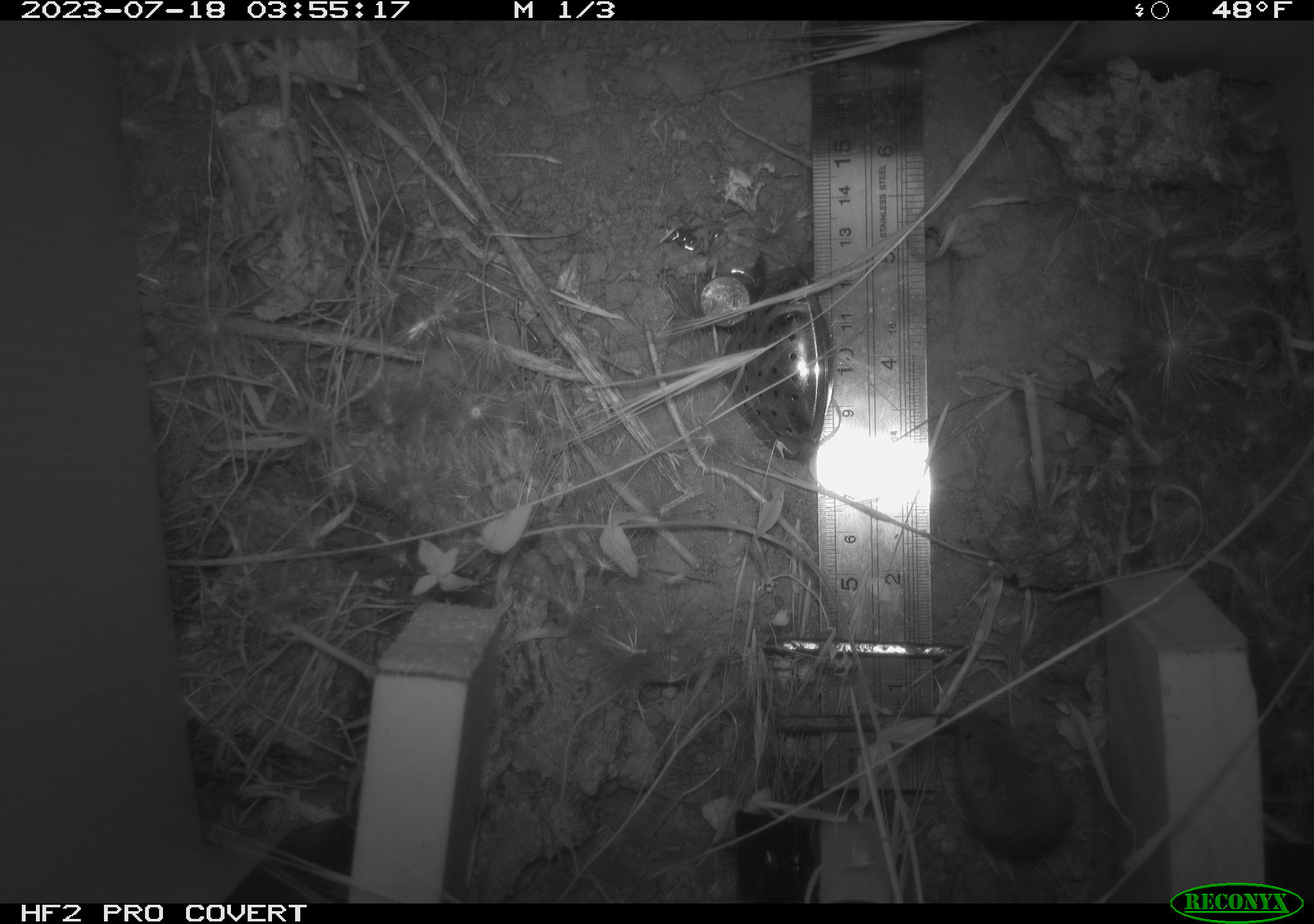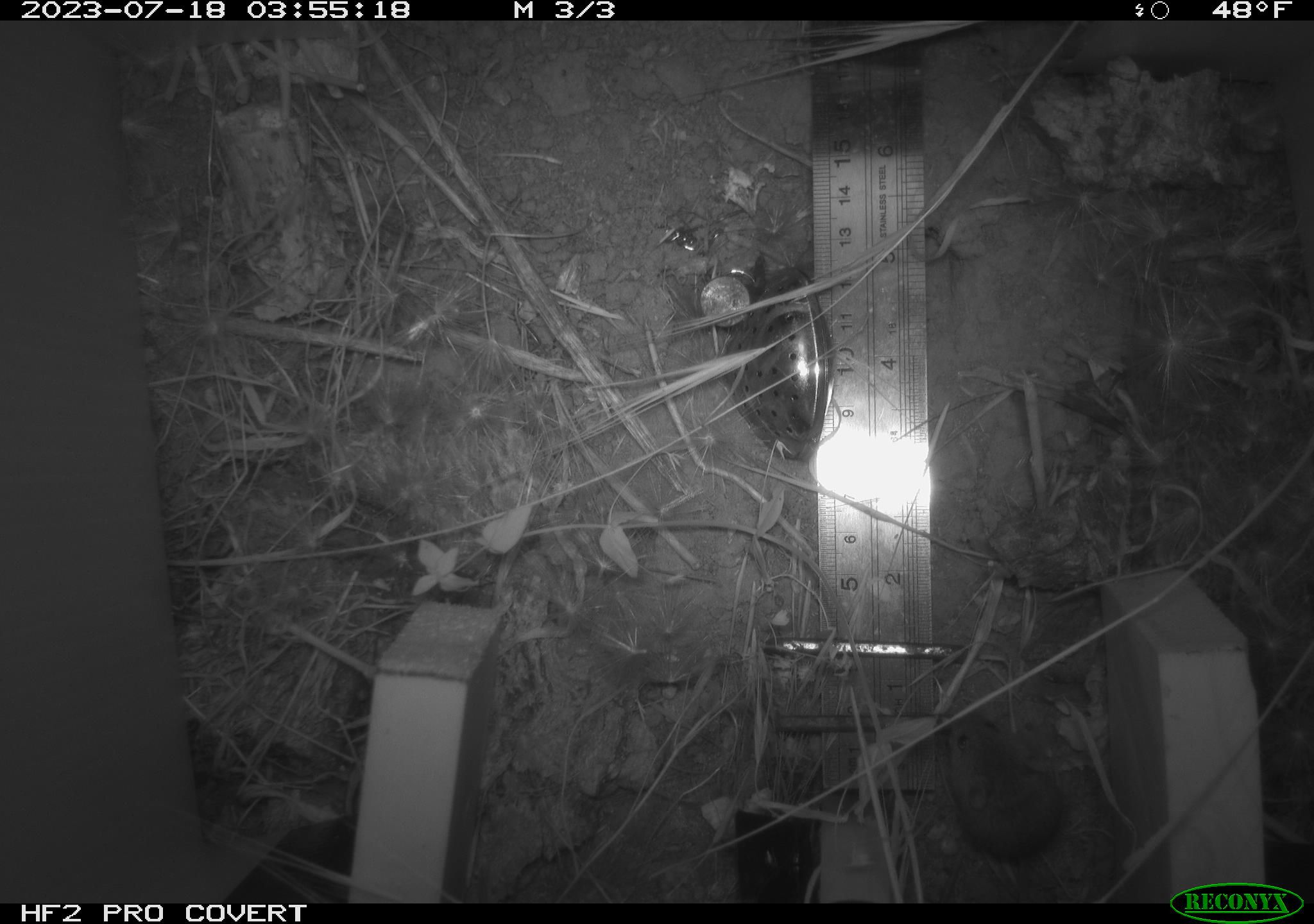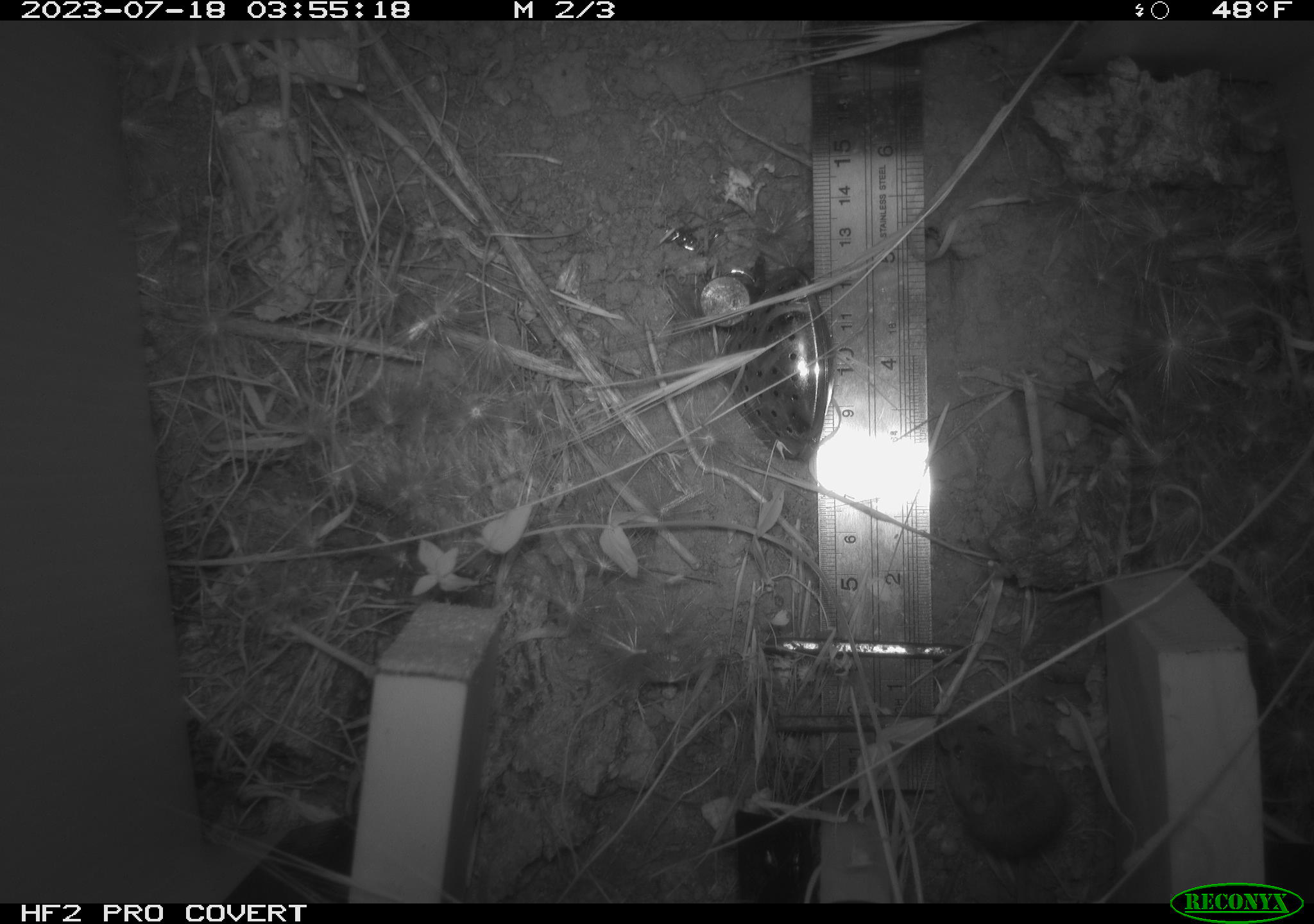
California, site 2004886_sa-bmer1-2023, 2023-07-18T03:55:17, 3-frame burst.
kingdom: Animalia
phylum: Chordata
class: Mammalia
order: Rodentia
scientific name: Rodentia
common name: mouse species